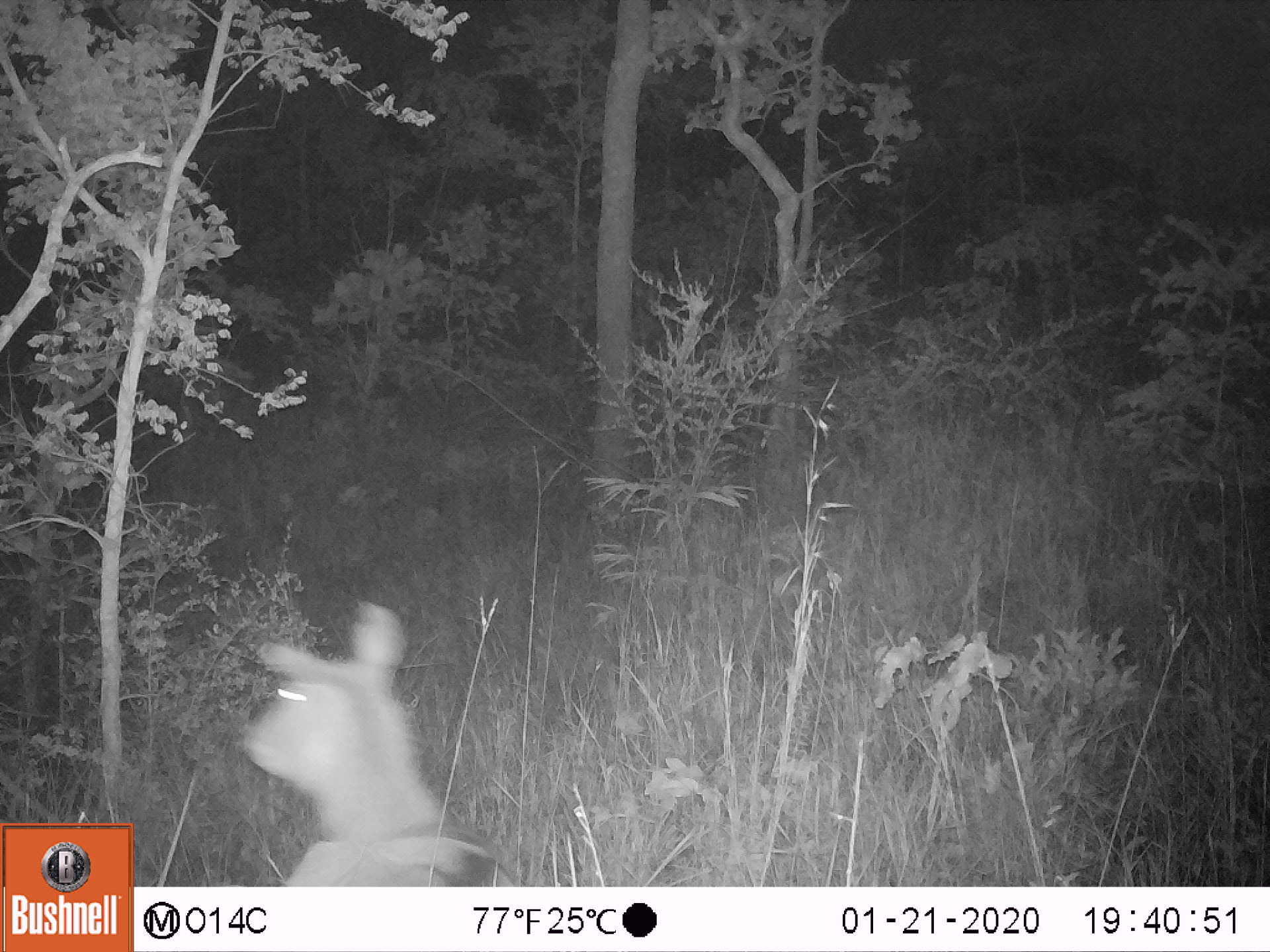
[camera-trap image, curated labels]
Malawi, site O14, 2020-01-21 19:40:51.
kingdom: Animalia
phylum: Chordata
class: Mammalia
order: Artiodactyla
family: Bovidae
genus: Kobus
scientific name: Kobus ellipsiprymnus ellipsiprymnus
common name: common waterbuck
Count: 1.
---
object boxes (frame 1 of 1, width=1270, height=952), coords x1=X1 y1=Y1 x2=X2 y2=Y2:
common waterbuck: x1=239 y1=597 x2=513 y2=883